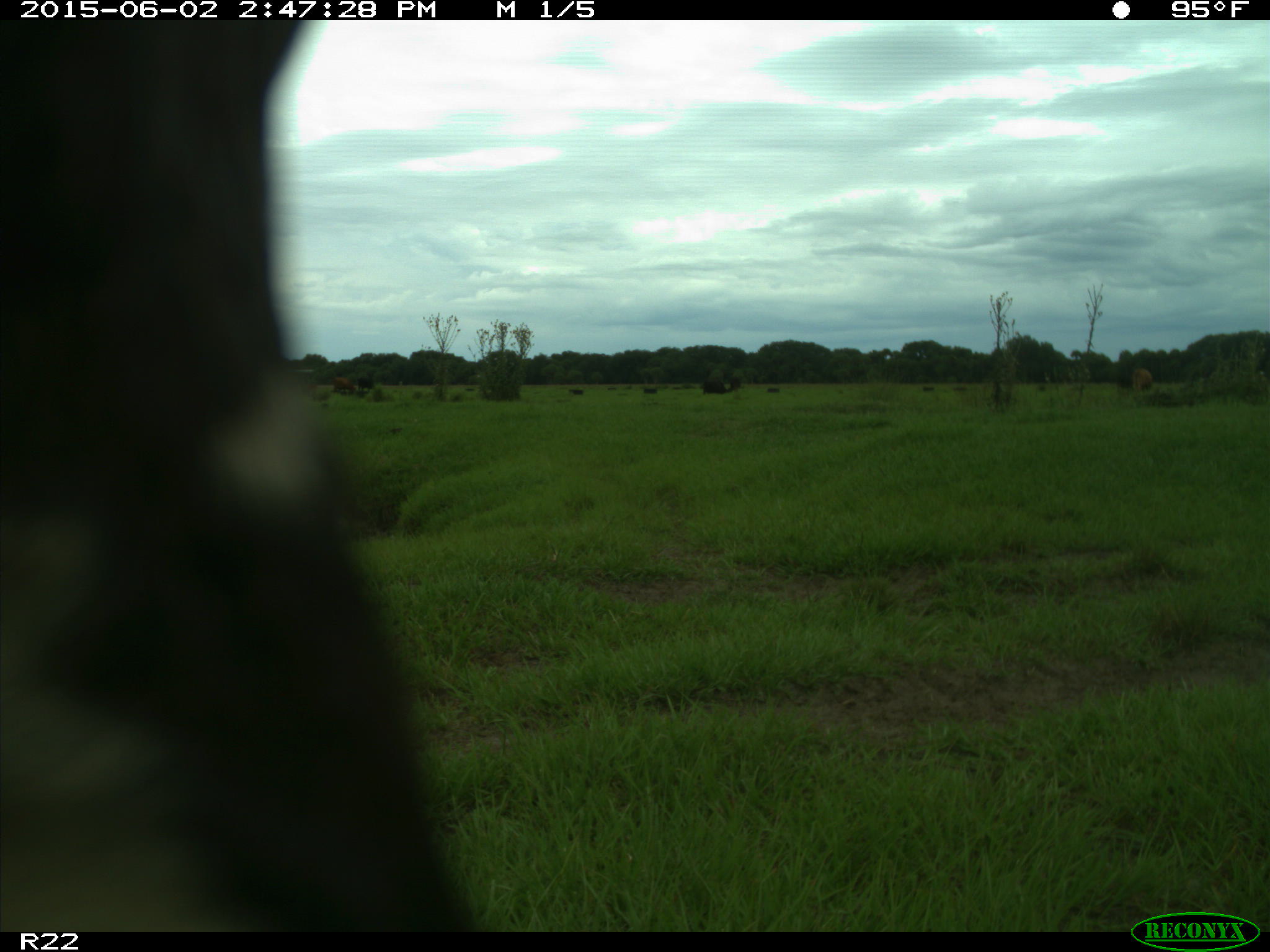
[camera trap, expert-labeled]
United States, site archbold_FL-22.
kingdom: Animalia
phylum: Chordata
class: Mammalia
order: Artiodactyla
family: Bovidae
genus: Bos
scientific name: Bos taurus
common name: domestic cow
Bos taurus (domestic cow).